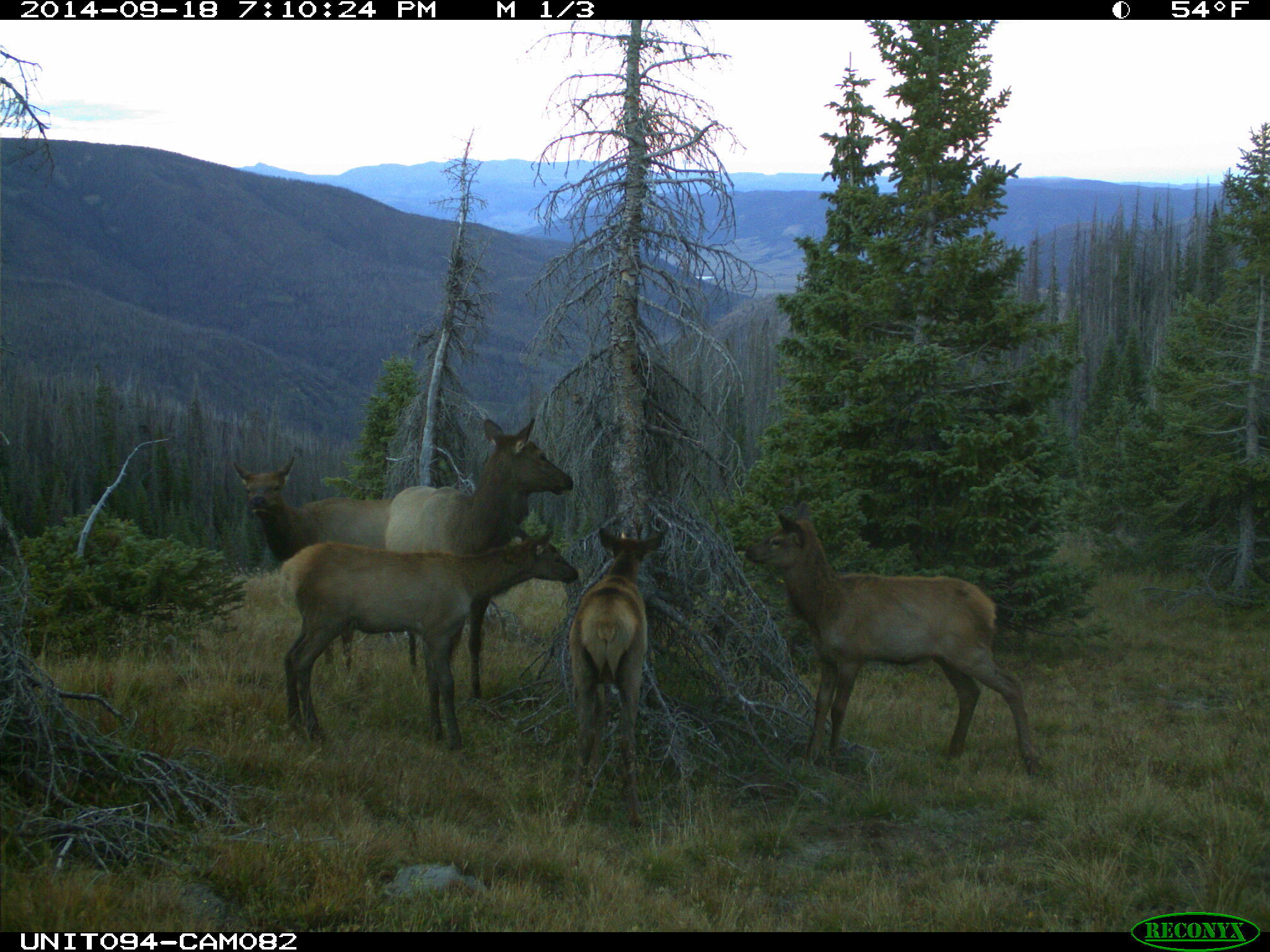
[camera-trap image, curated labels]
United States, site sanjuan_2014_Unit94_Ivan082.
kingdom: Animalia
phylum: Chordata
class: Mammalia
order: Artiodactyla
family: Cervidae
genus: Cervus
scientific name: Cervus elaphus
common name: red deer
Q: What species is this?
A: Cervus elaphus (red deer).